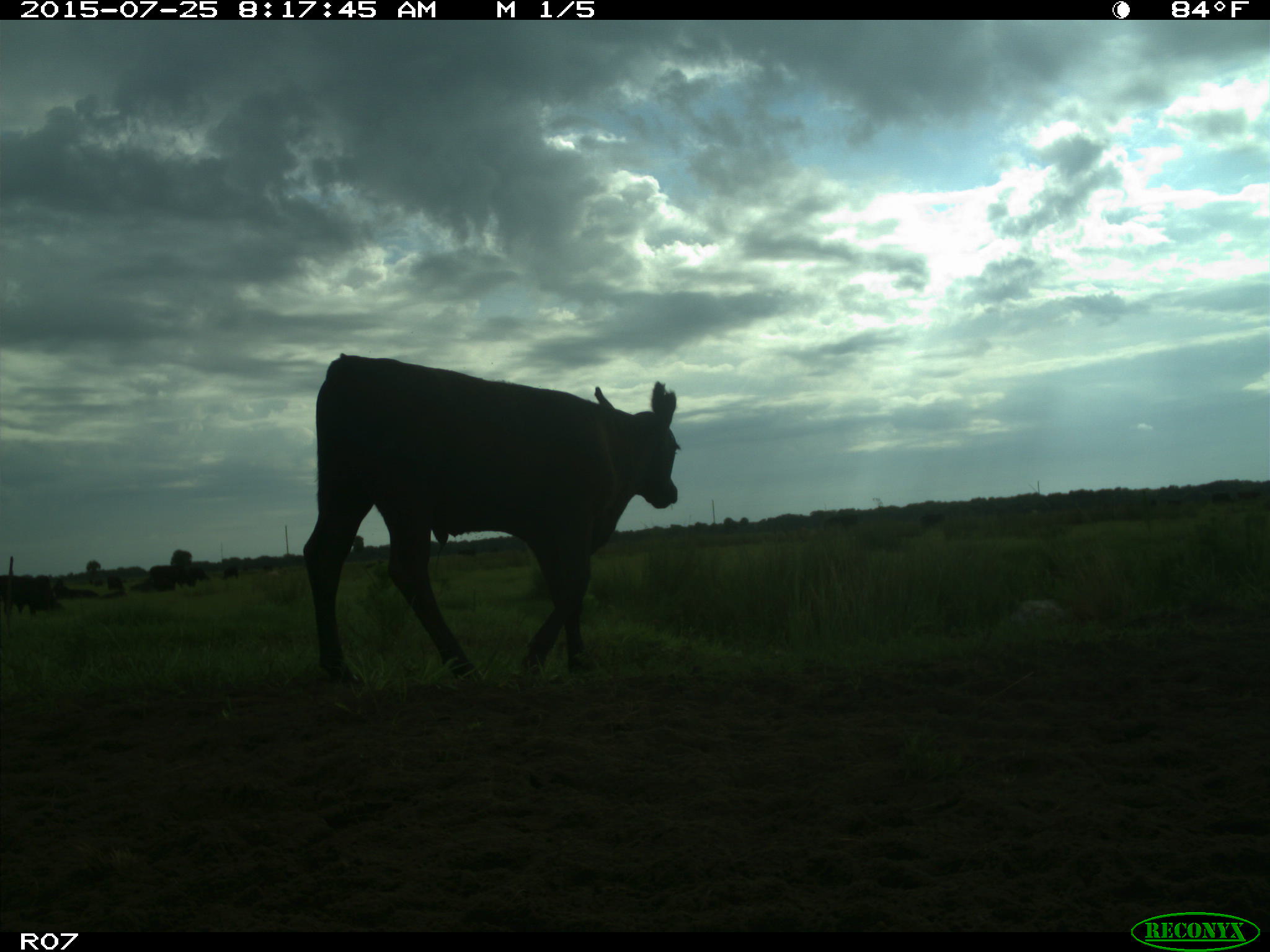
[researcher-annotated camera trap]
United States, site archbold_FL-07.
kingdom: Animalia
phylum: Chordata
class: Mammalia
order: Artiodactyla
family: Bovidae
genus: Bos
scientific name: Bos taurus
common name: domestic cow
Bos taurus (domestic cow).